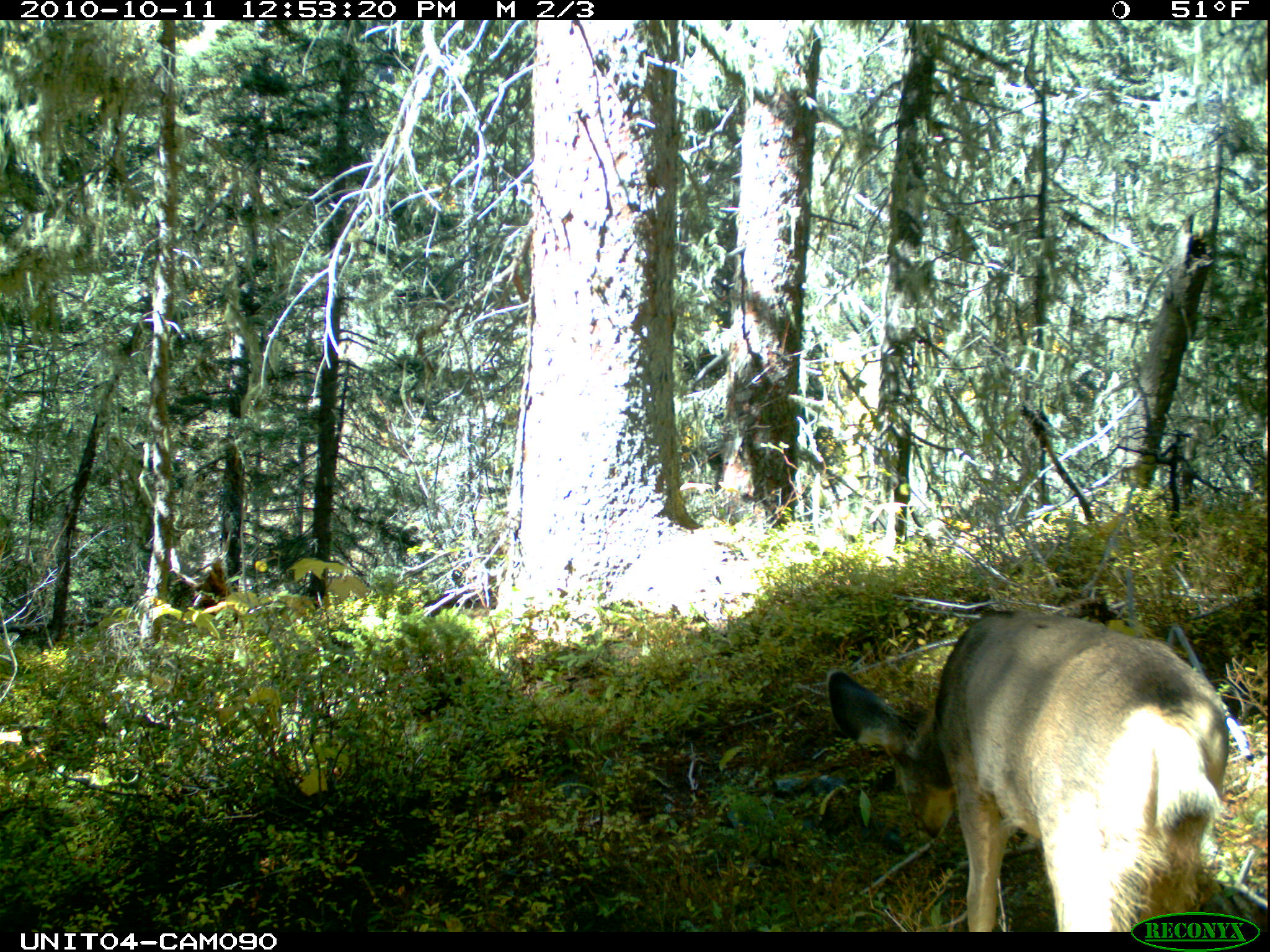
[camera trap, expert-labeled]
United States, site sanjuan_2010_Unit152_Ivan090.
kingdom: Animalia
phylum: Chordata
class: Mammalia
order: Artiodactyla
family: Cervidae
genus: Odocoileus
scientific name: Odocoileus hemionus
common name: mule deer